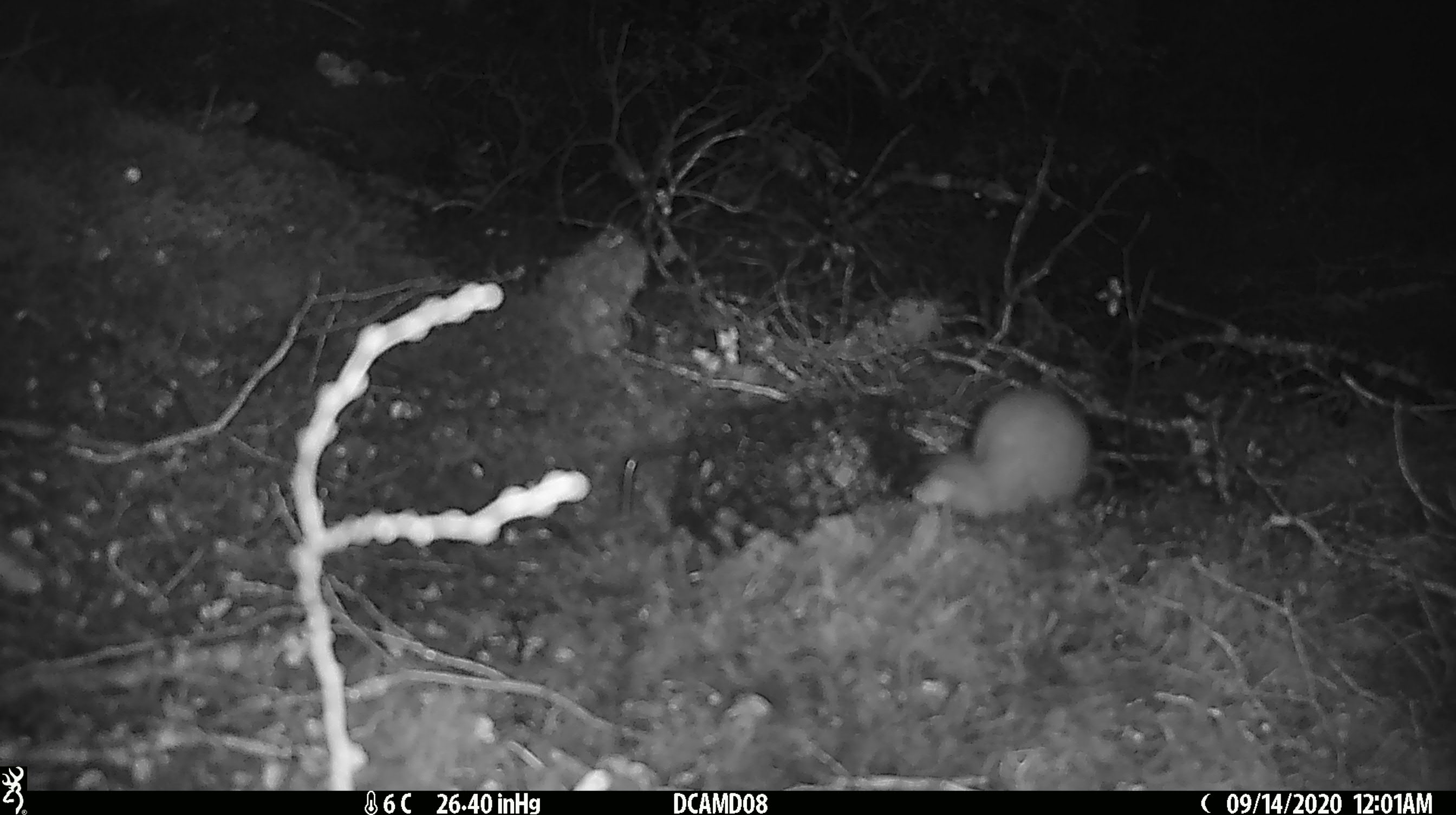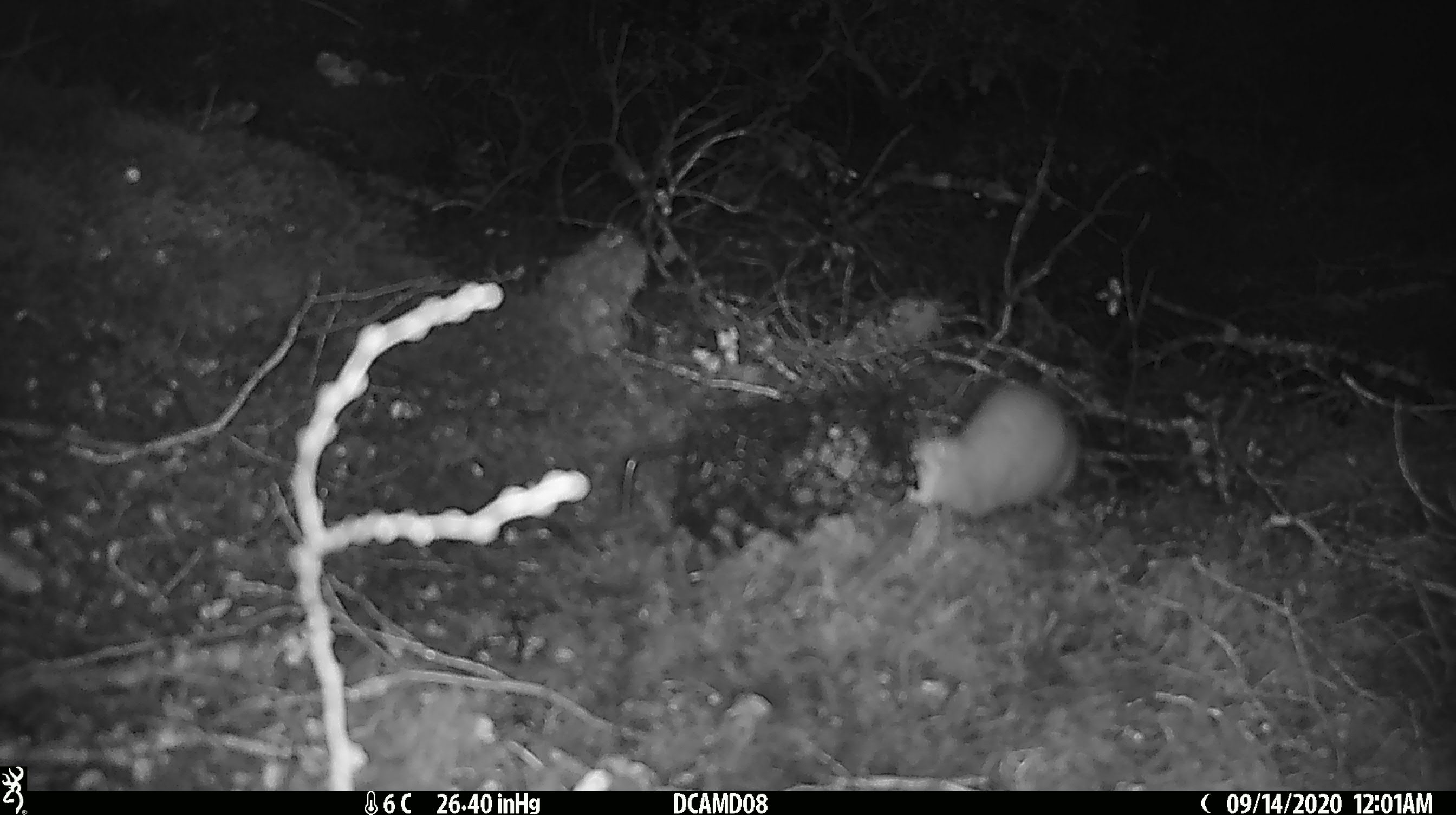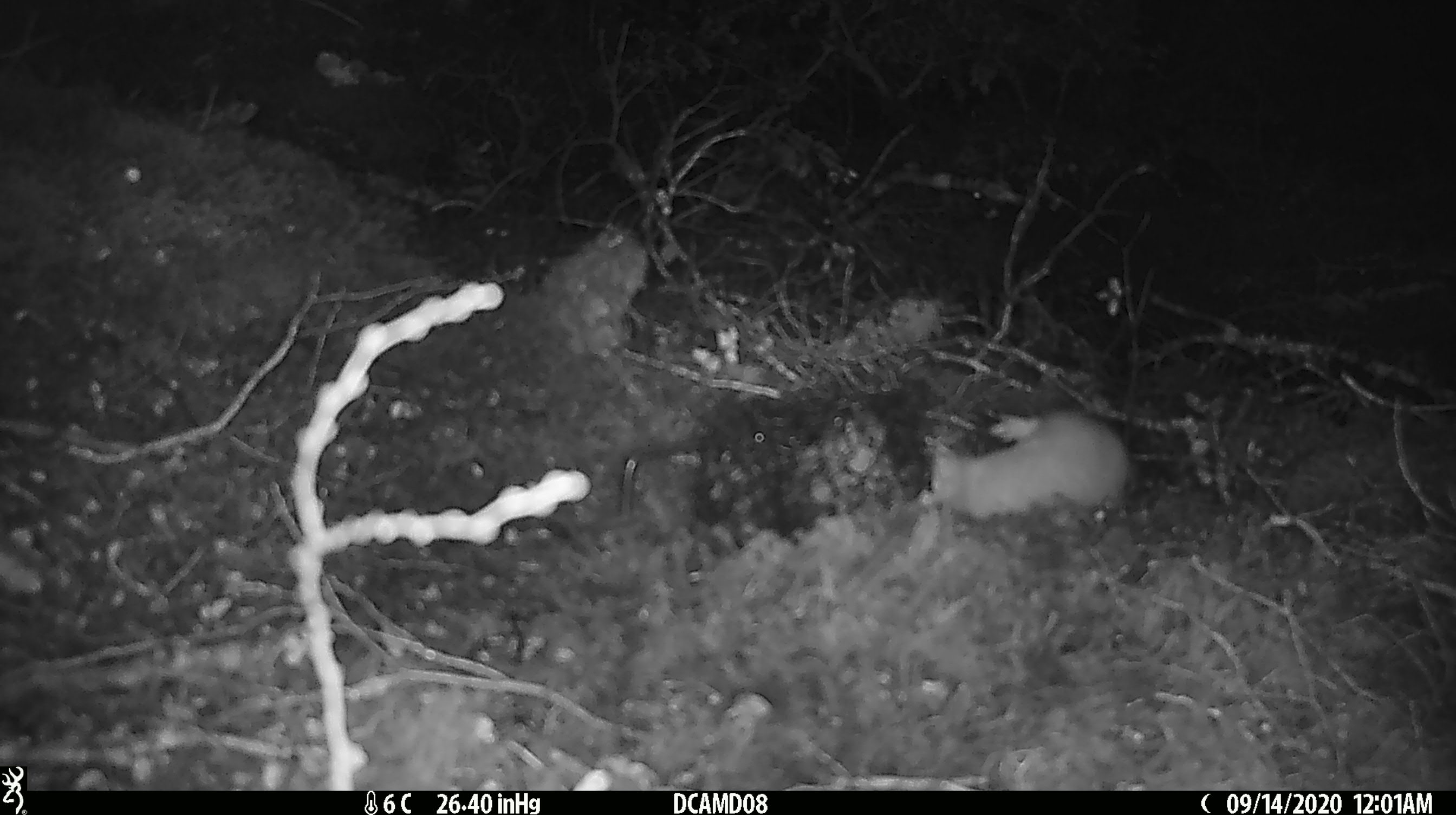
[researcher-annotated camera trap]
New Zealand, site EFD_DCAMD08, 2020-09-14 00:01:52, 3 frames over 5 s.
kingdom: Animalia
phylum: Chordata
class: Mammalia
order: Carnivora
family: Mustelidae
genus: Mustela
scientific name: Mustela erminea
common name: stoat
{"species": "stoat (Mustela erminea)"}